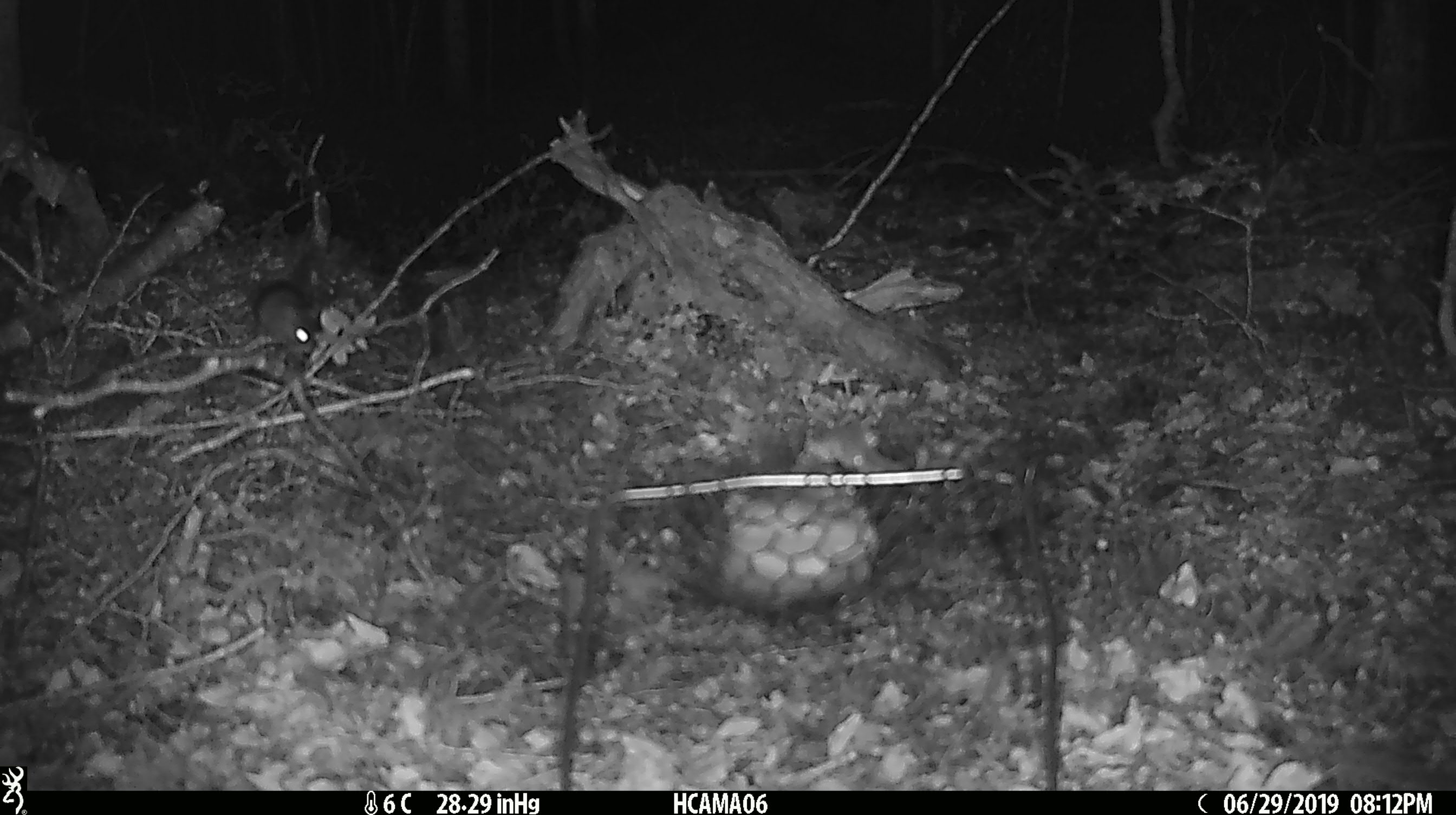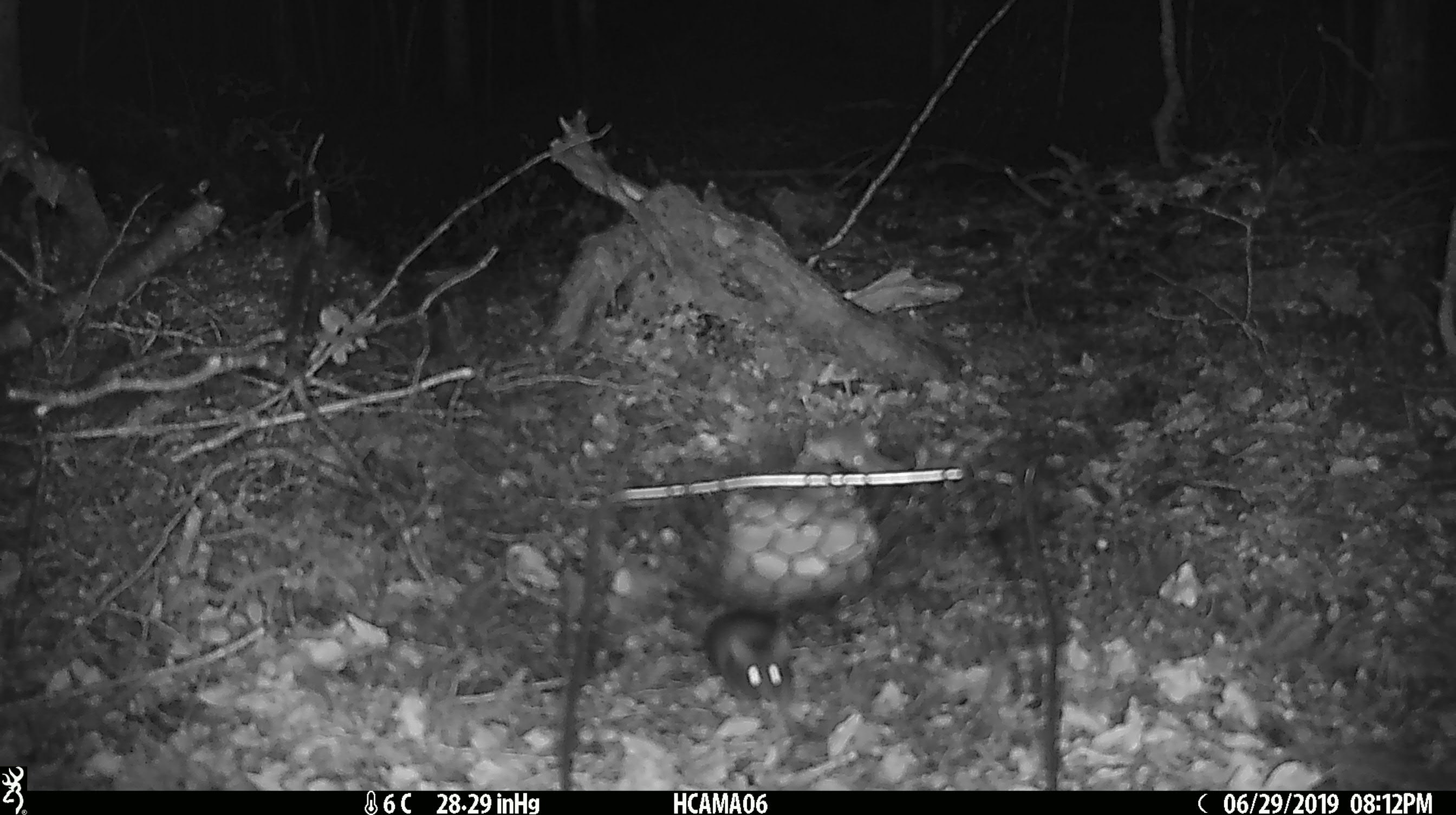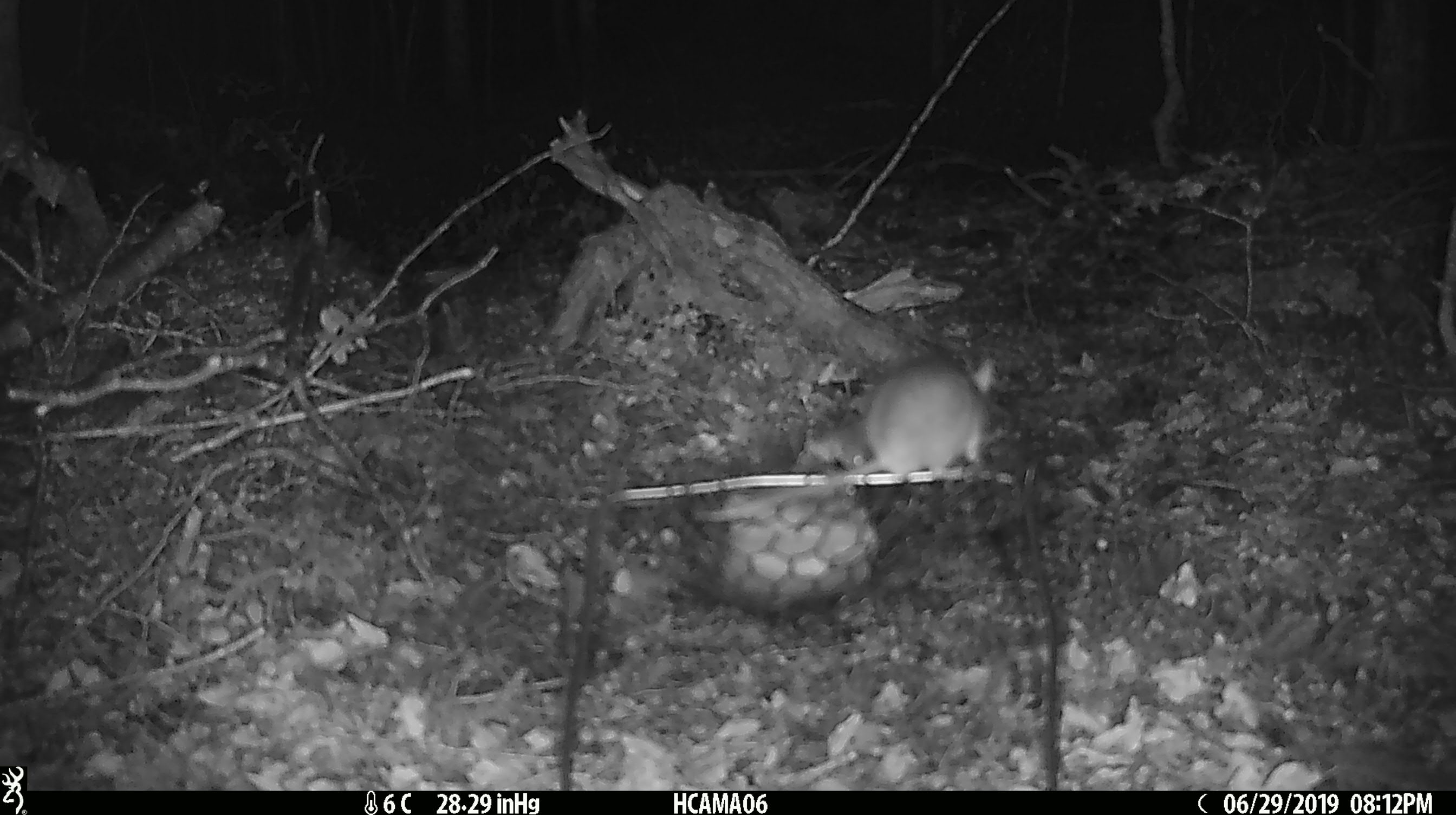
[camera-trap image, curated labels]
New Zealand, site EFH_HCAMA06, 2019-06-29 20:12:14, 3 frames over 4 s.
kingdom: Animalia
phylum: Chordata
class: Mammalia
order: Rodentia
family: Muridae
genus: Mus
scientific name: Mus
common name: mouse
Mouse (Mus).